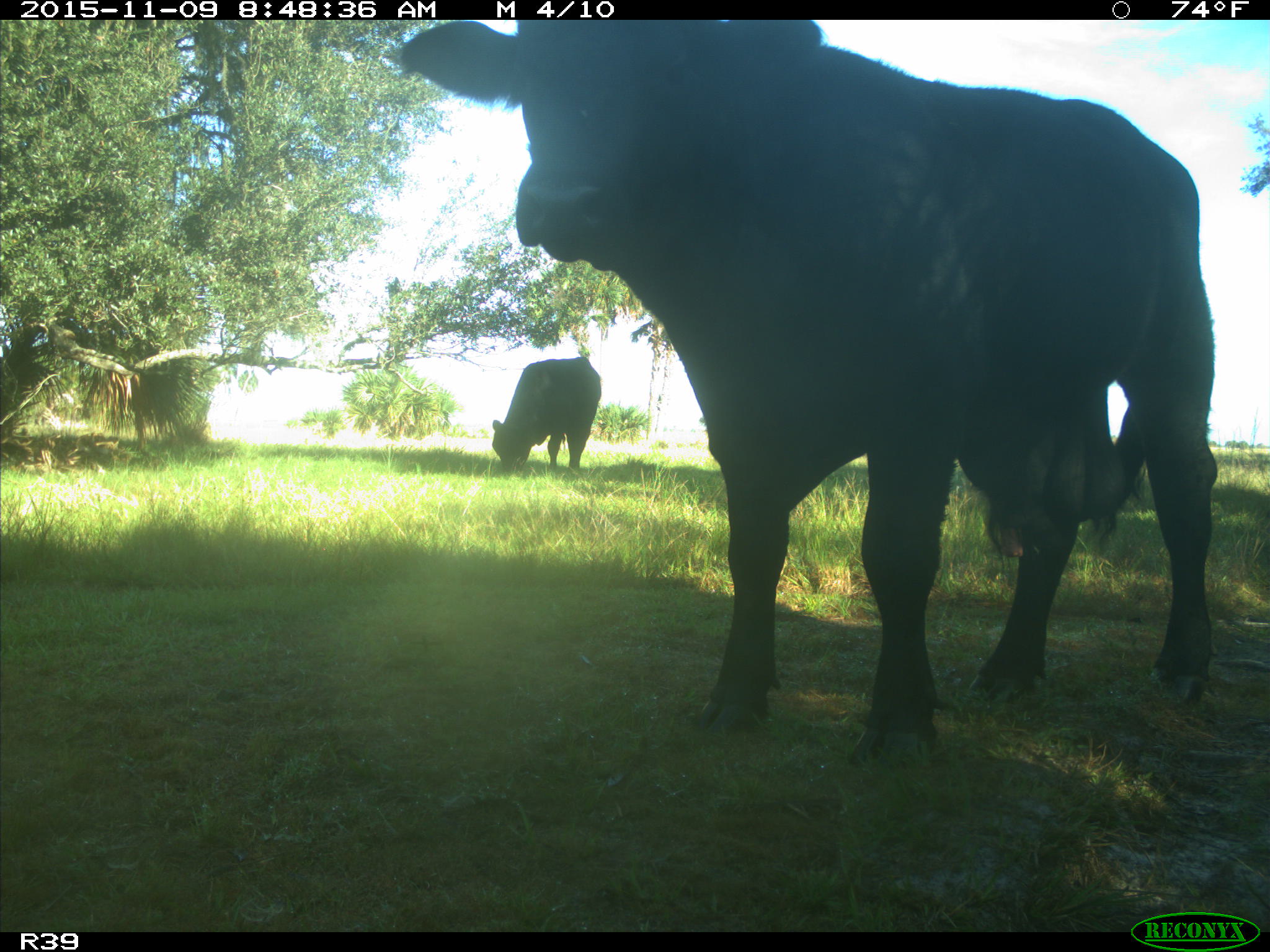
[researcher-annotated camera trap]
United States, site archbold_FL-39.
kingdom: Animalia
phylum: Chordata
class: Mammalia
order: Artiodactyla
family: Bovidae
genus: Bos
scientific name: Bos taurus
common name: domestic cow